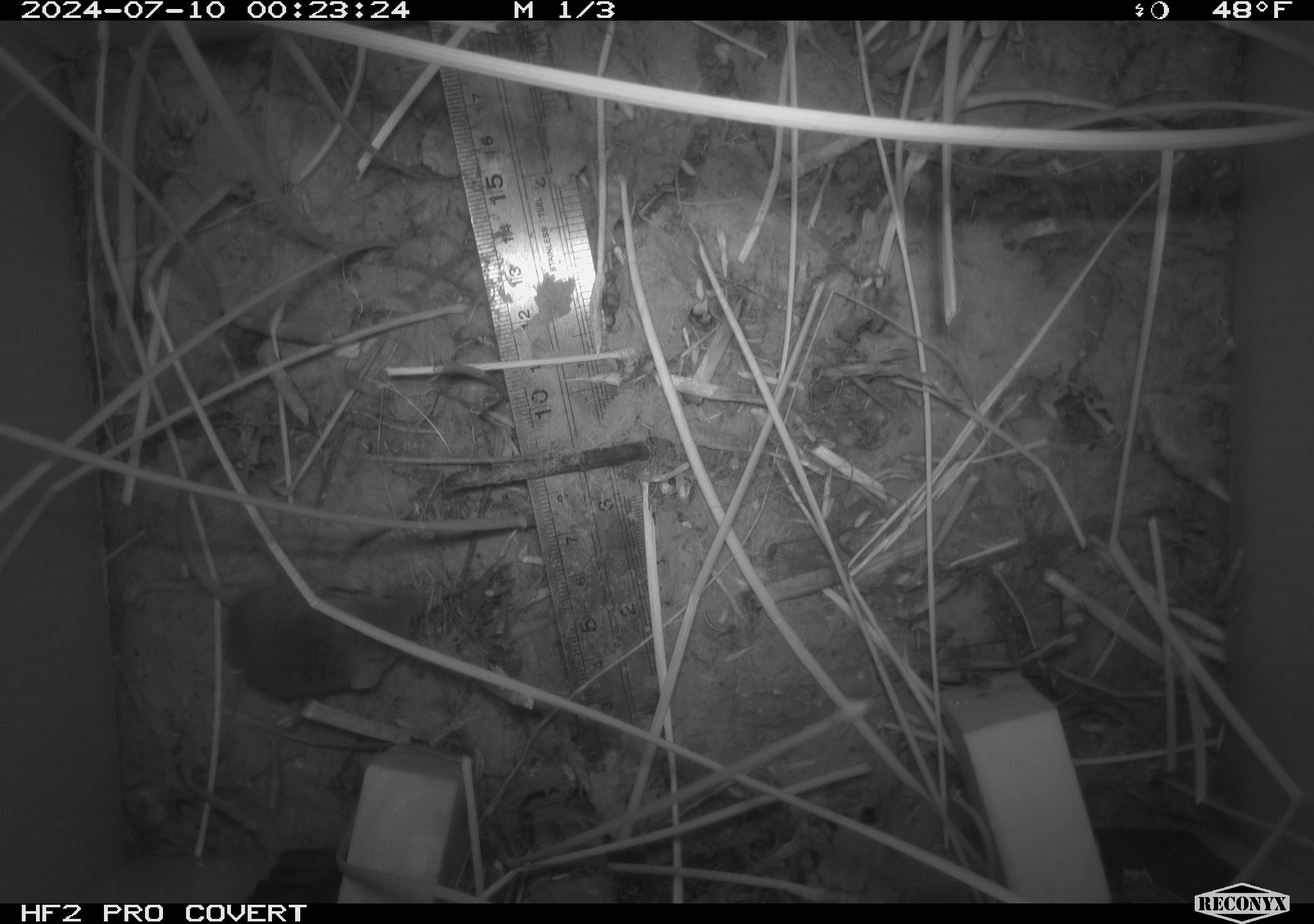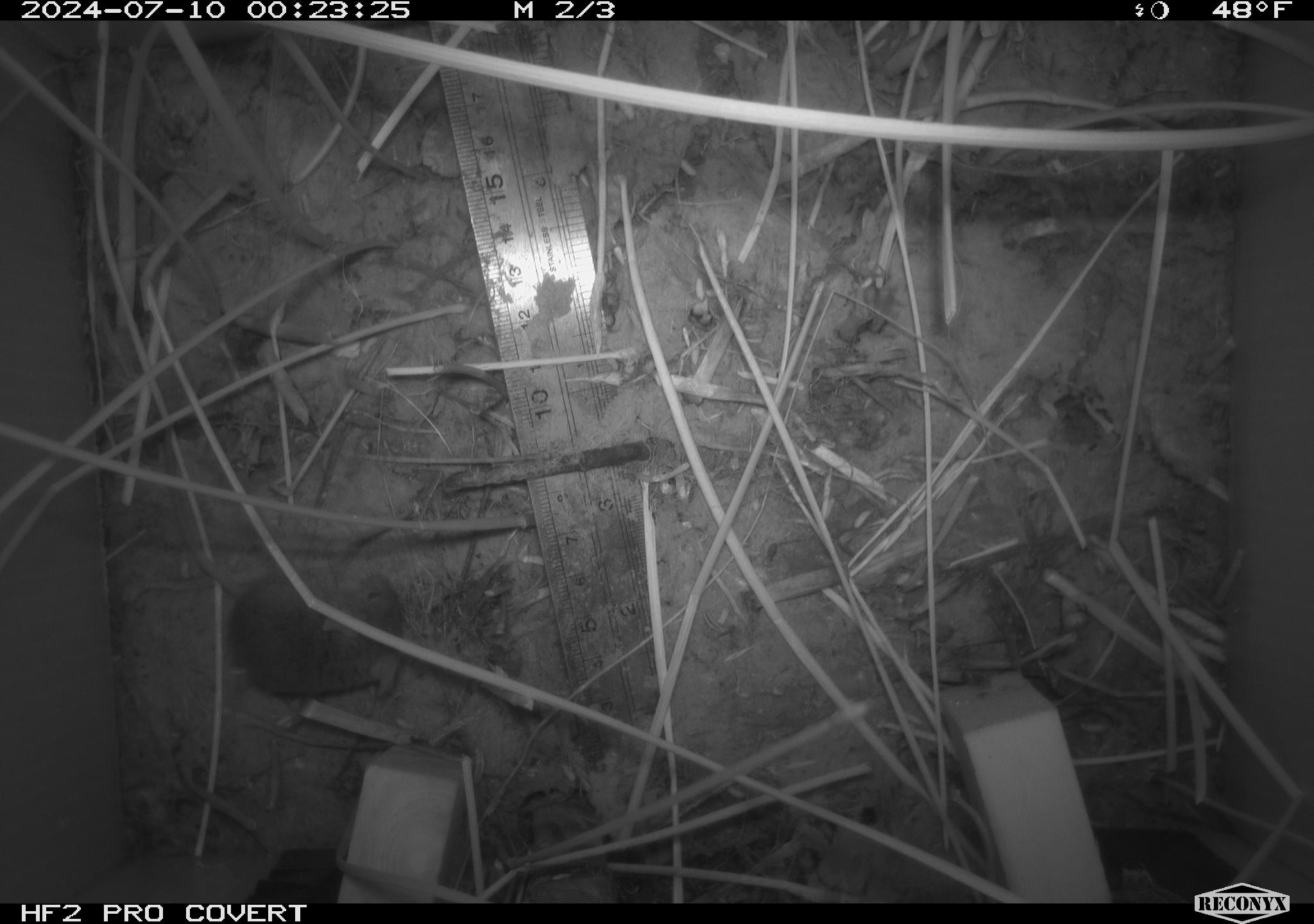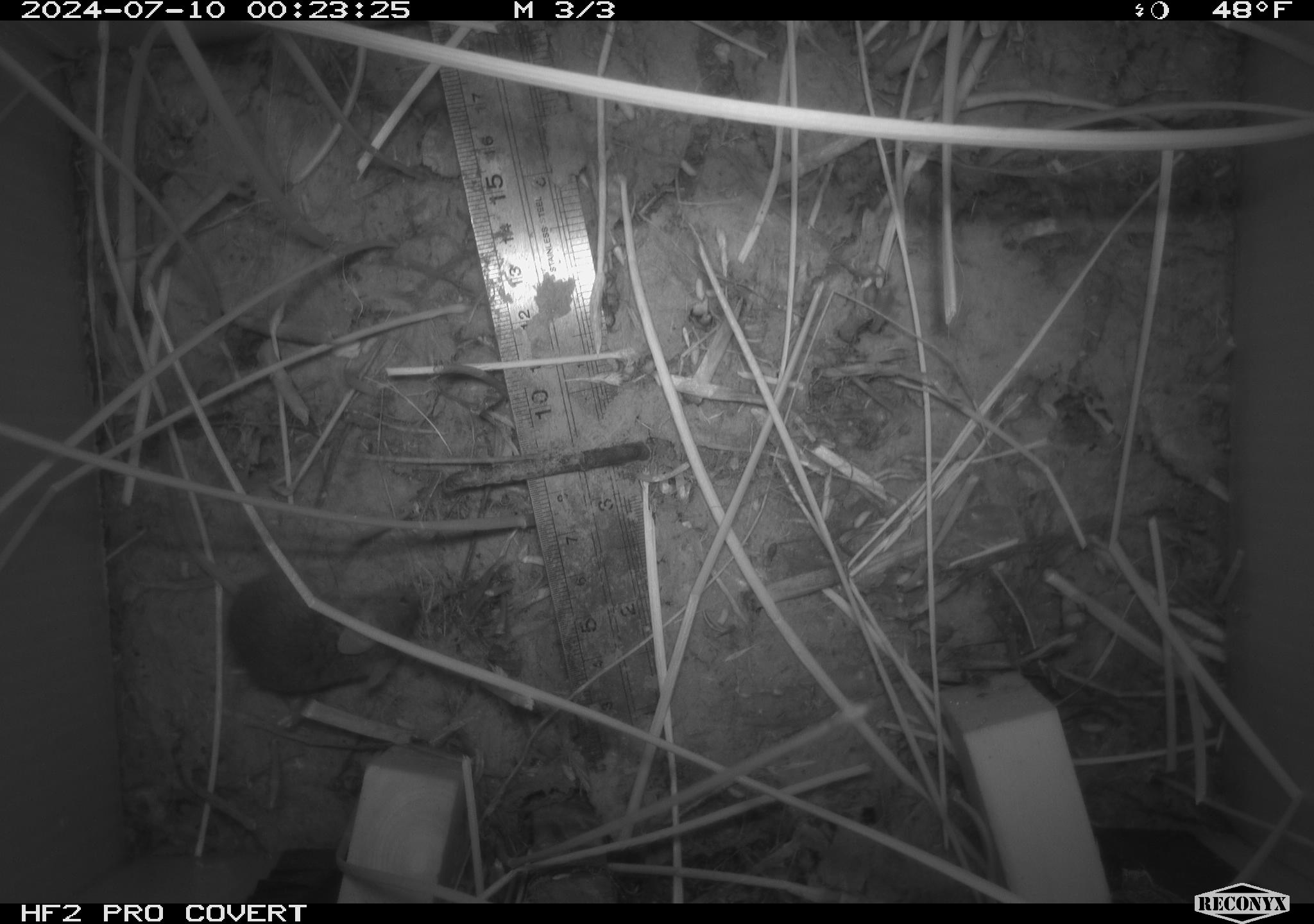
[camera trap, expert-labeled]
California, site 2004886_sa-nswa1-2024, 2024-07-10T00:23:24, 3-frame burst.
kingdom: Animalia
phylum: Chordata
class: Mammalia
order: Rodentia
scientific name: Rodentia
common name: rodent